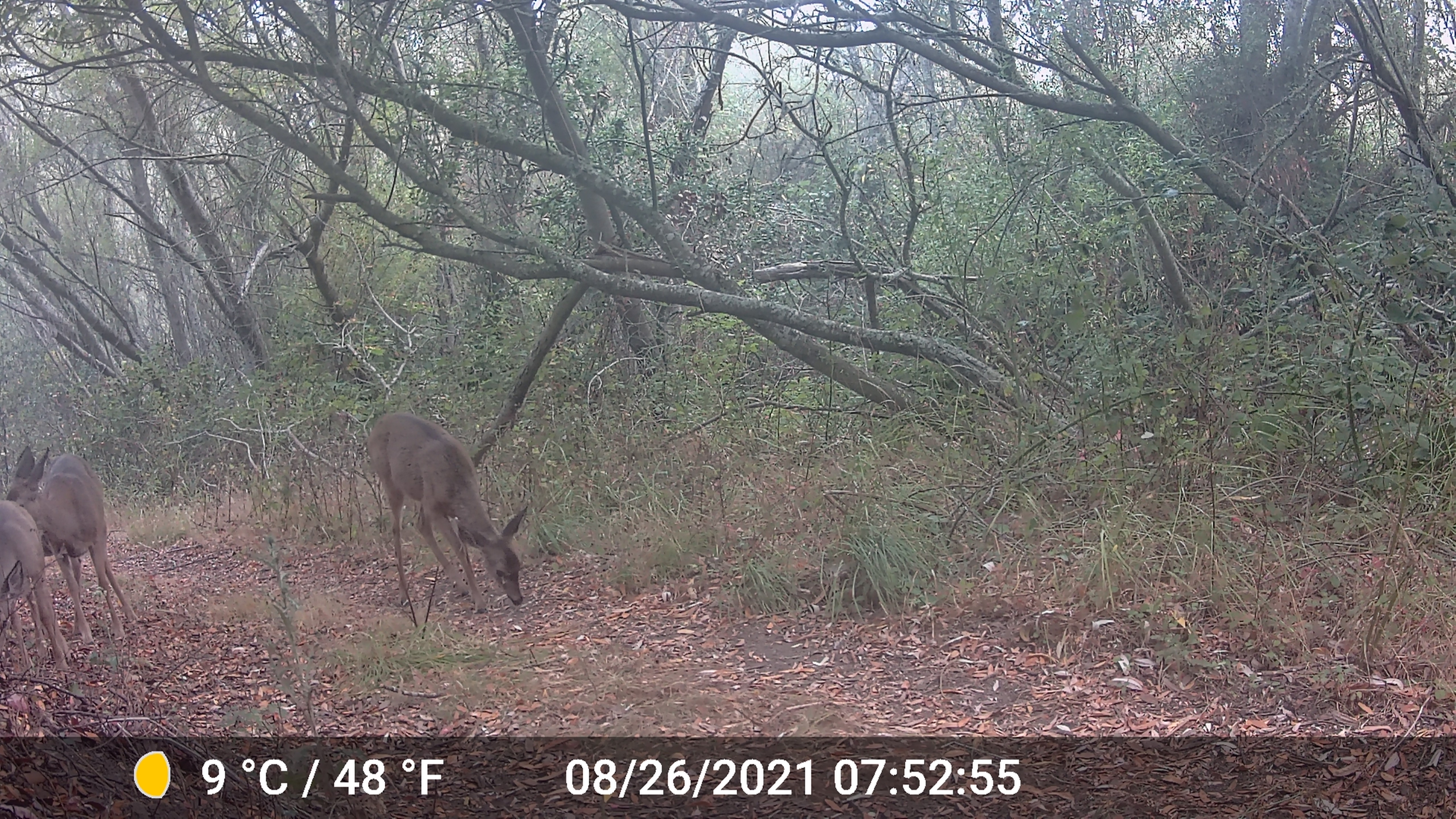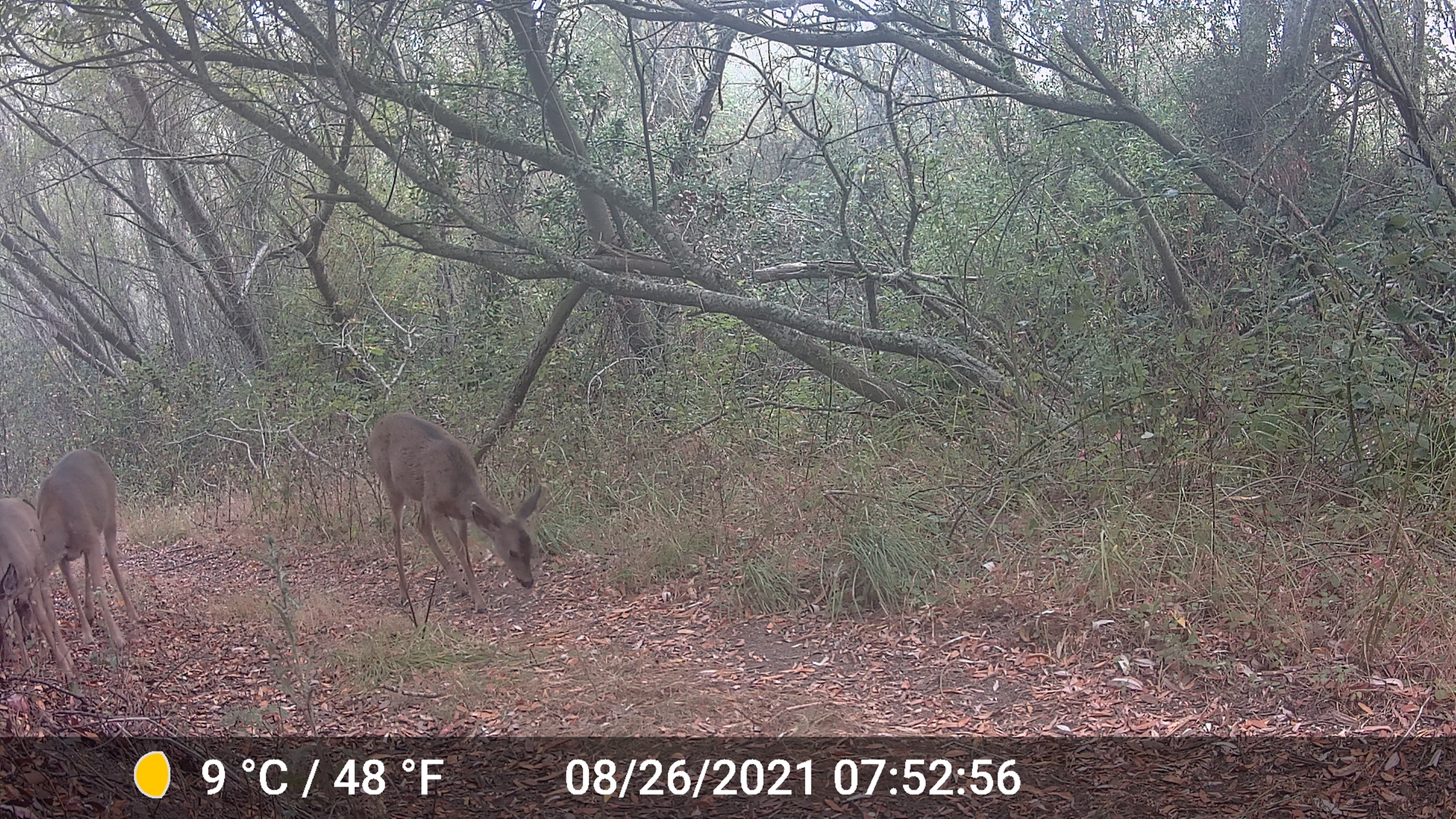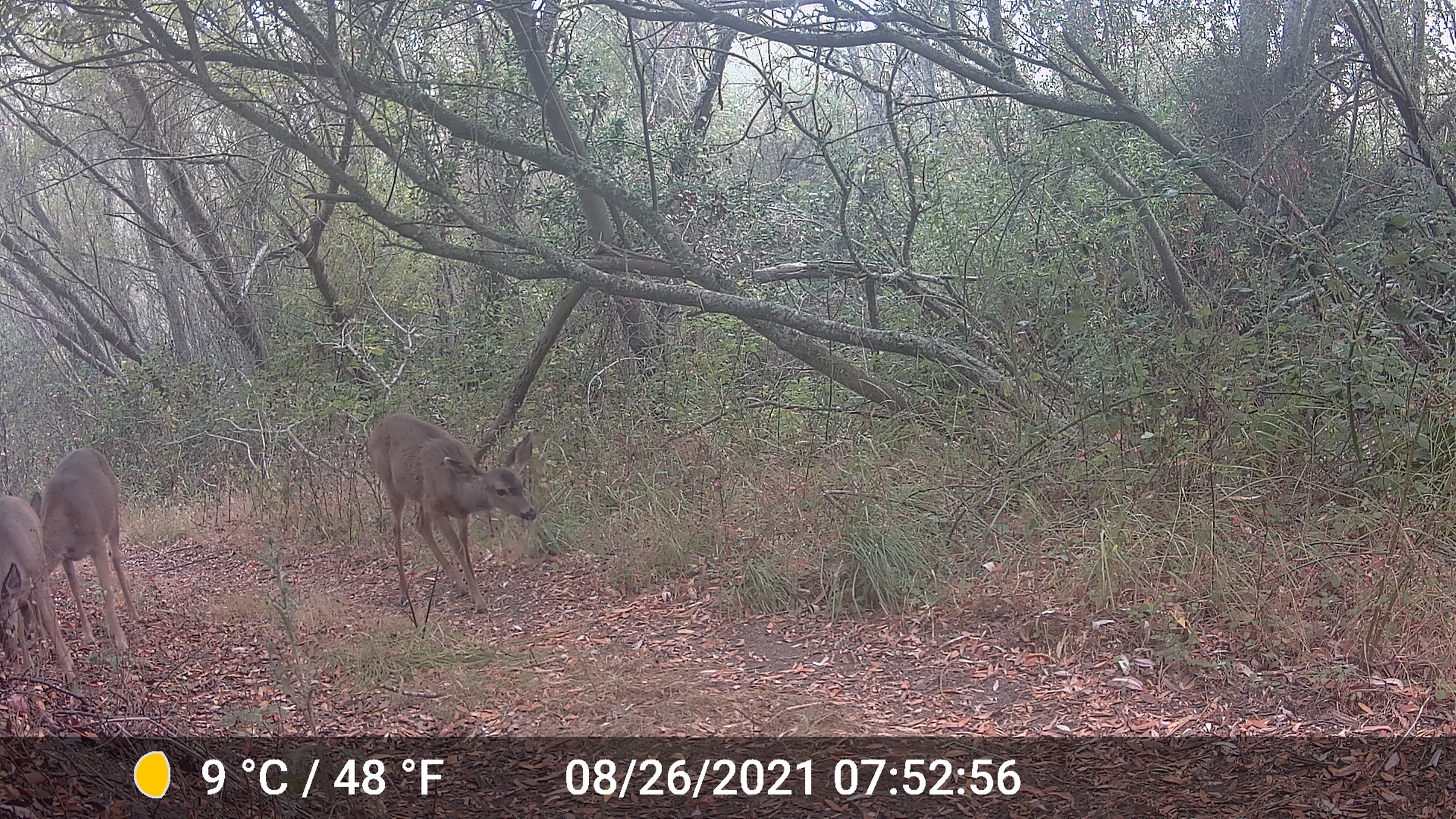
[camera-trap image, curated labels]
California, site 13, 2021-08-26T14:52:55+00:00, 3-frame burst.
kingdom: Animalia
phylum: Chordata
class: Mammalia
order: Artiodactyla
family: Cervidae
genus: Odocoileus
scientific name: Odocoileus hemionus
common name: mule deer